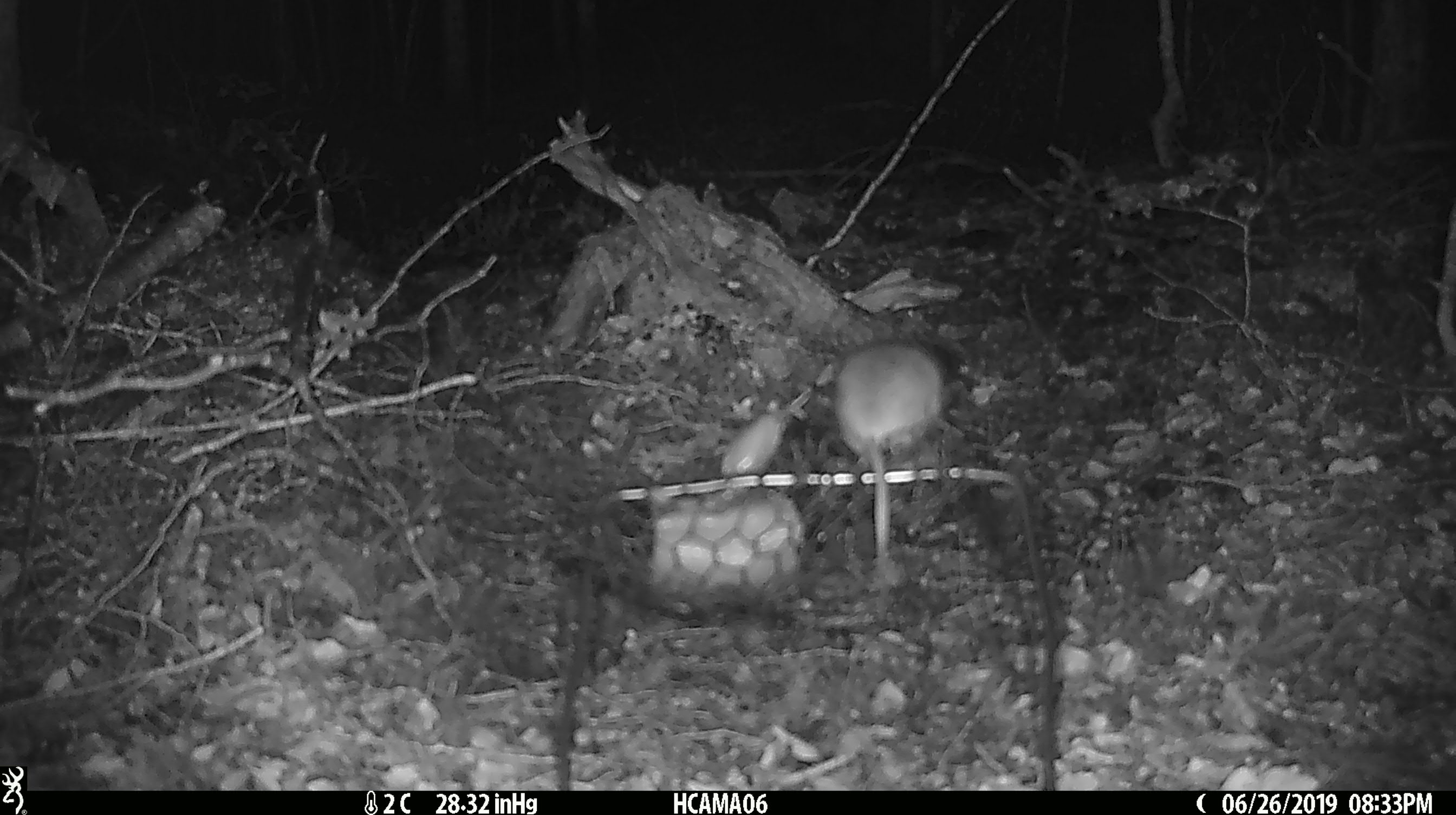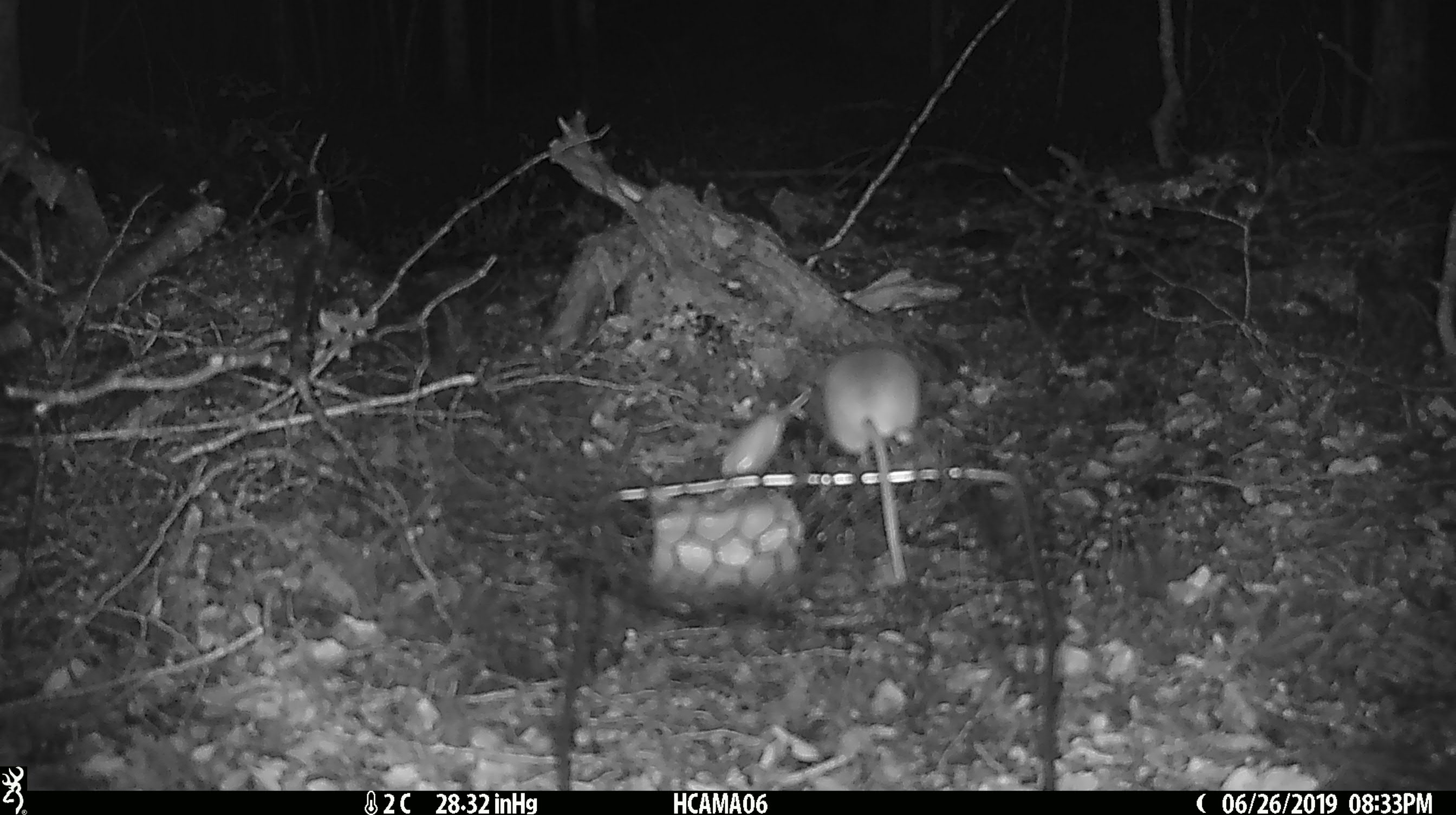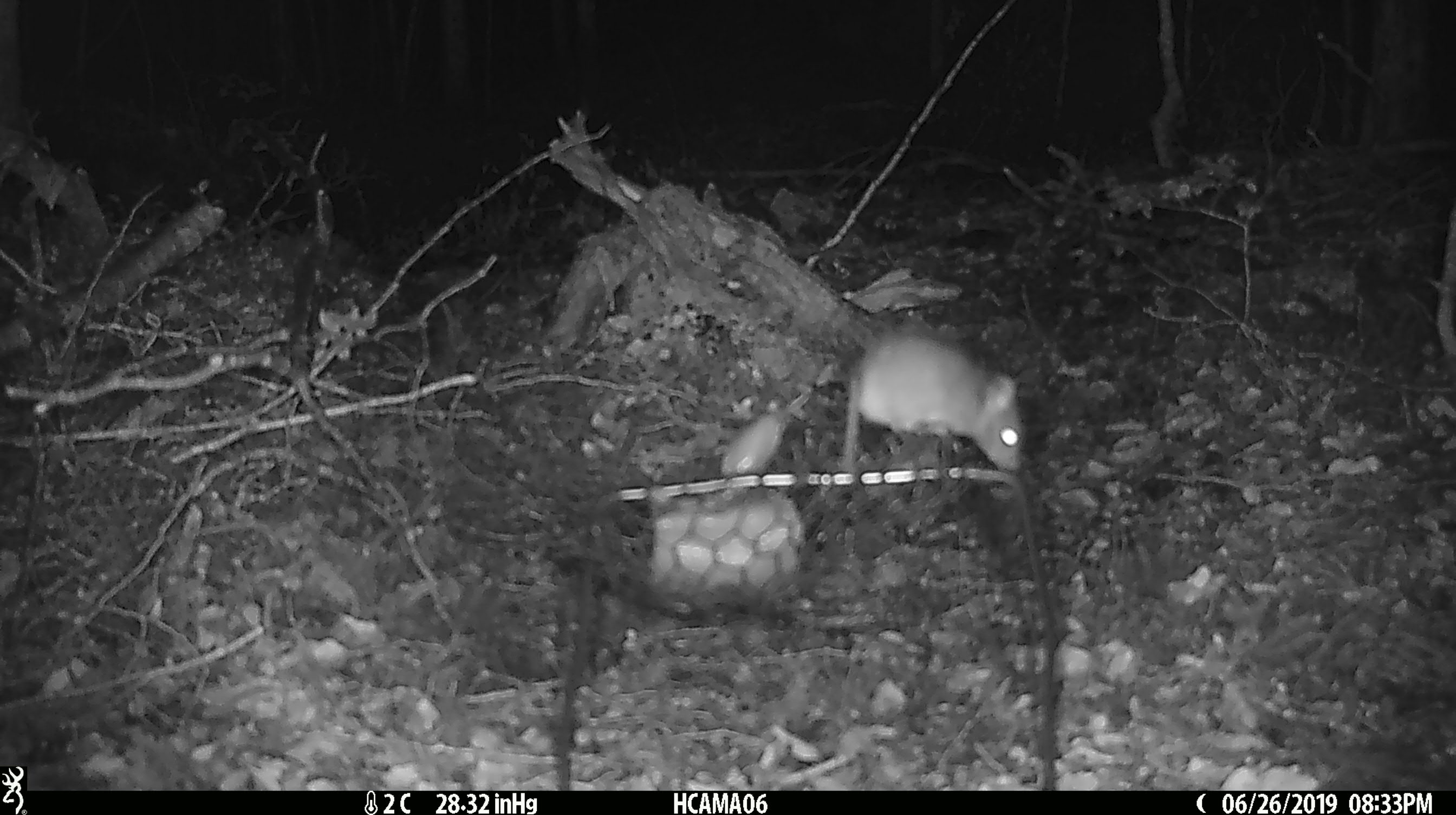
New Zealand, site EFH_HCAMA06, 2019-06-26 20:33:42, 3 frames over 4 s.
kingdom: Animalia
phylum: Chordata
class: Mammalia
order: Rodentia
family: Muridae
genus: Mus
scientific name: Mus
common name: mouse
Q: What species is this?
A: Mouse (Mus).